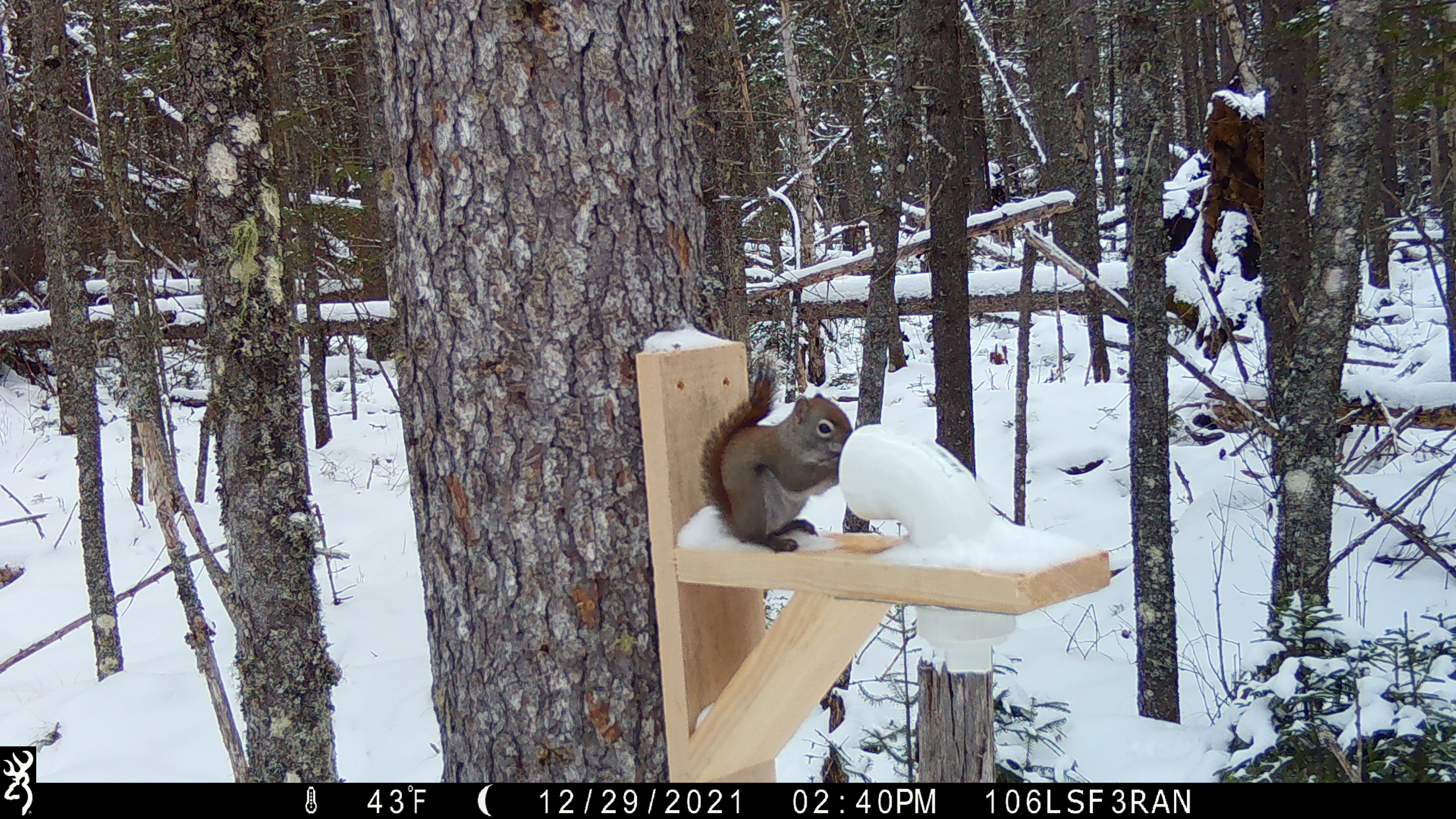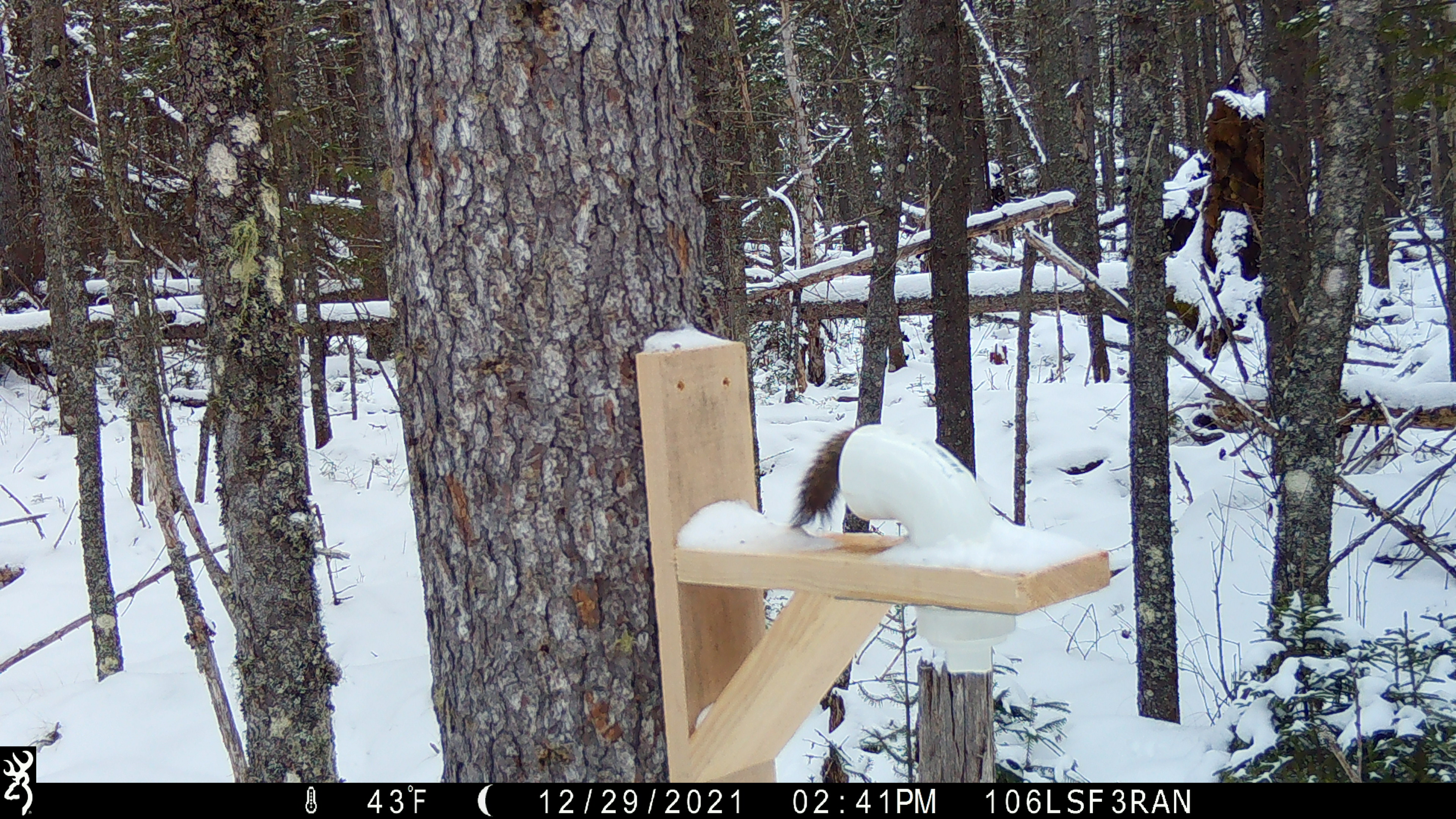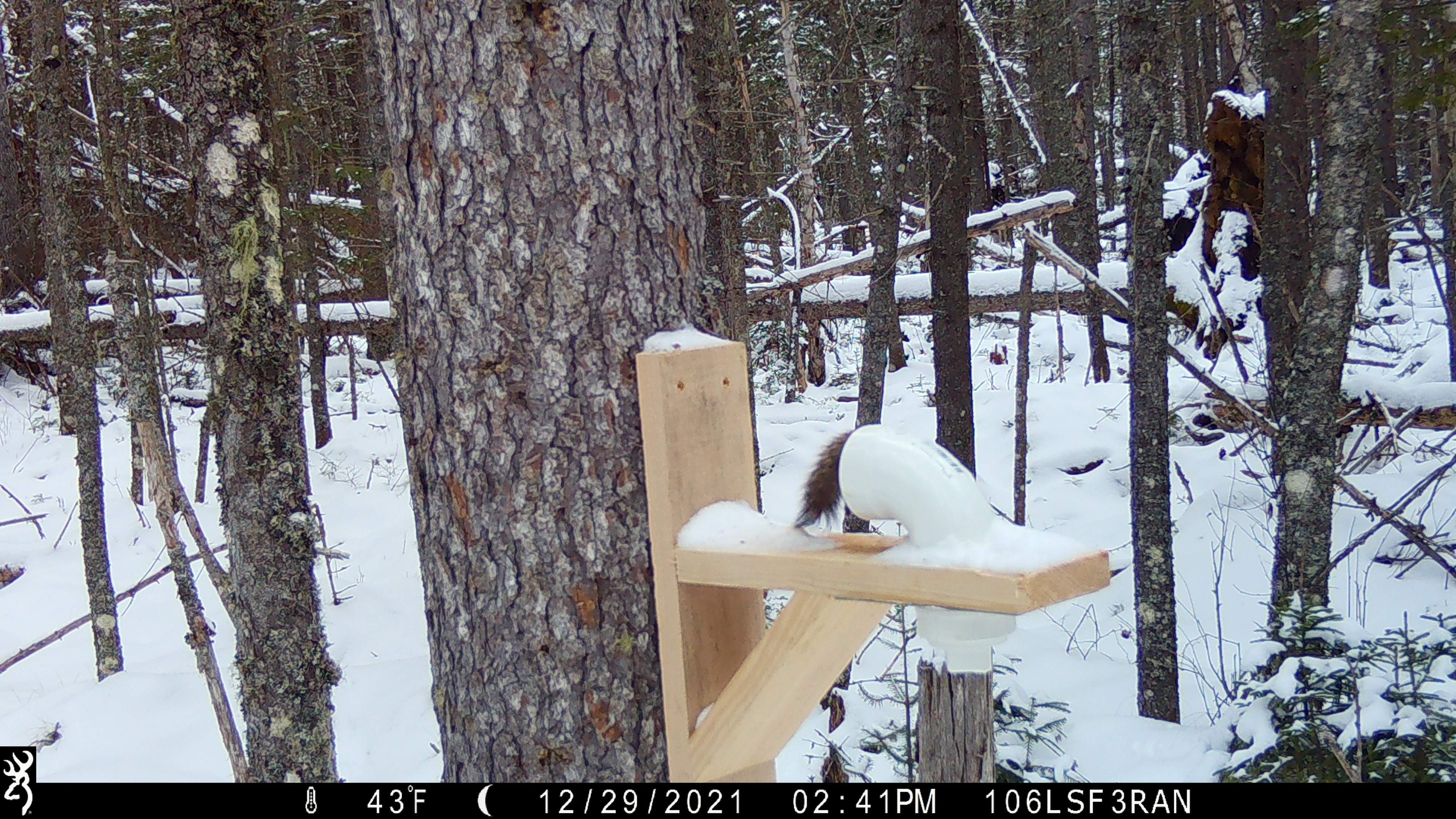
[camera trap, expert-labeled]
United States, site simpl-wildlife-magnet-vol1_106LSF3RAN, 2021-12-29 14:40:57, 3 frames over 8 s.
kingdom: Animalia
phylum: Chordata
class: Mammalia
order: Rodentia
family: Sciuridae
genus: Tamiasciurus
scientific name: Tamiasciurus hudsonicus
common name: red squirrel